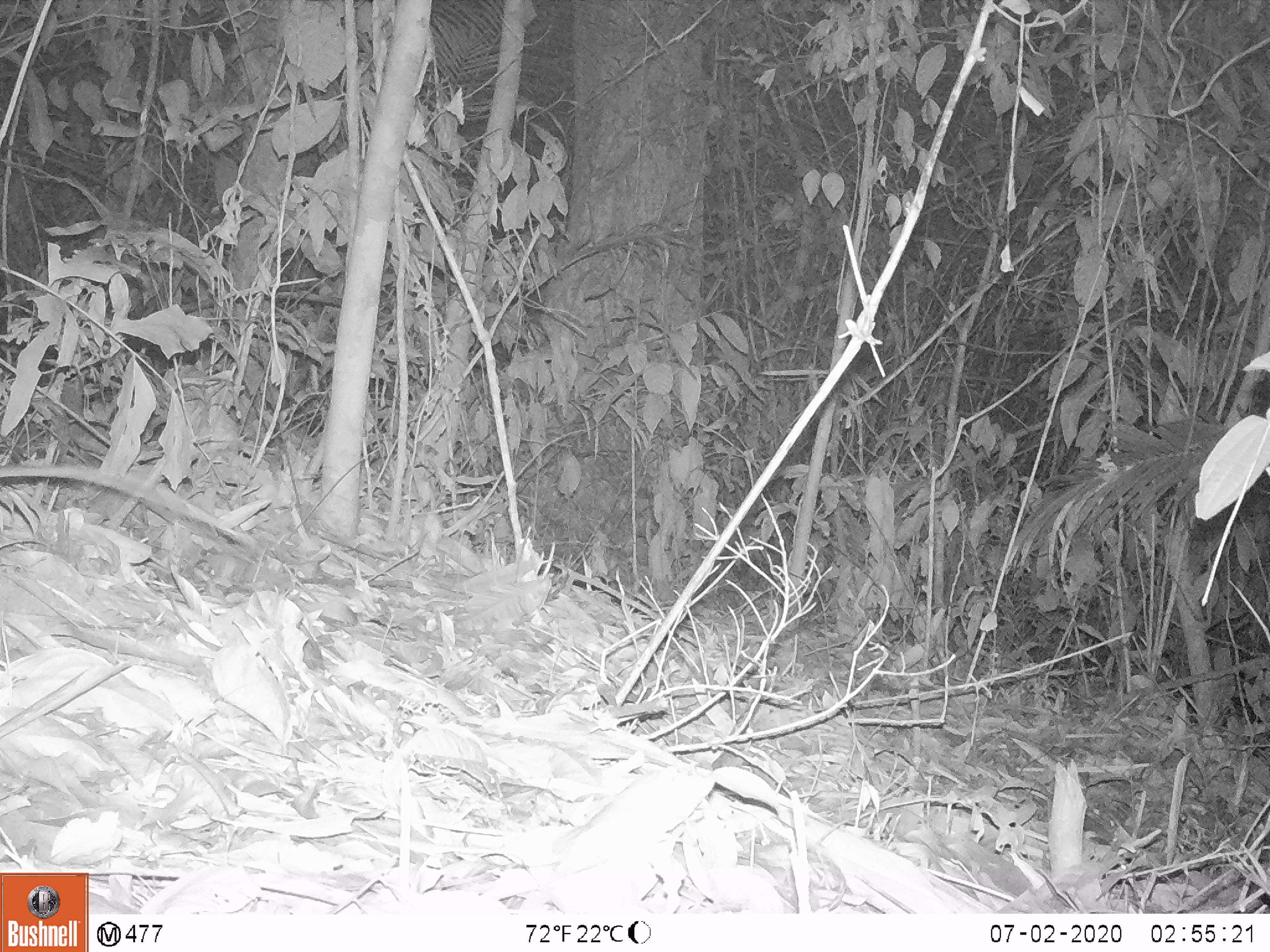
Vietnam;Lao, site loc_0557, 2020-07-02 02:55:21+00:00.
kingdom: Animalia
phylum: Chordata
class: Mammalia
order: Rodentia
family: Muridae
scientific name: Muridae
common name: old-world mice and rats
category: unidentified murid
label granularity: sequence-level